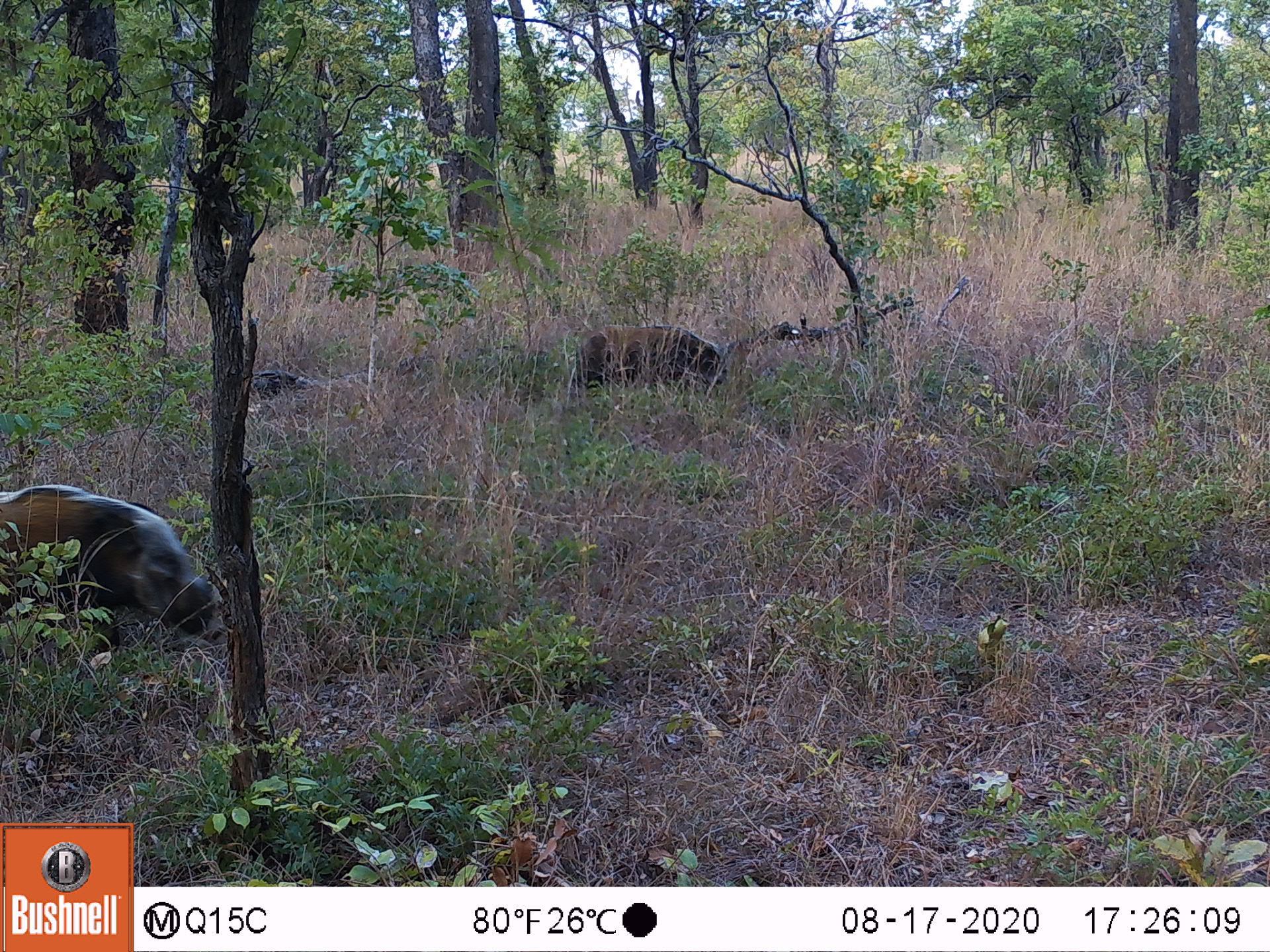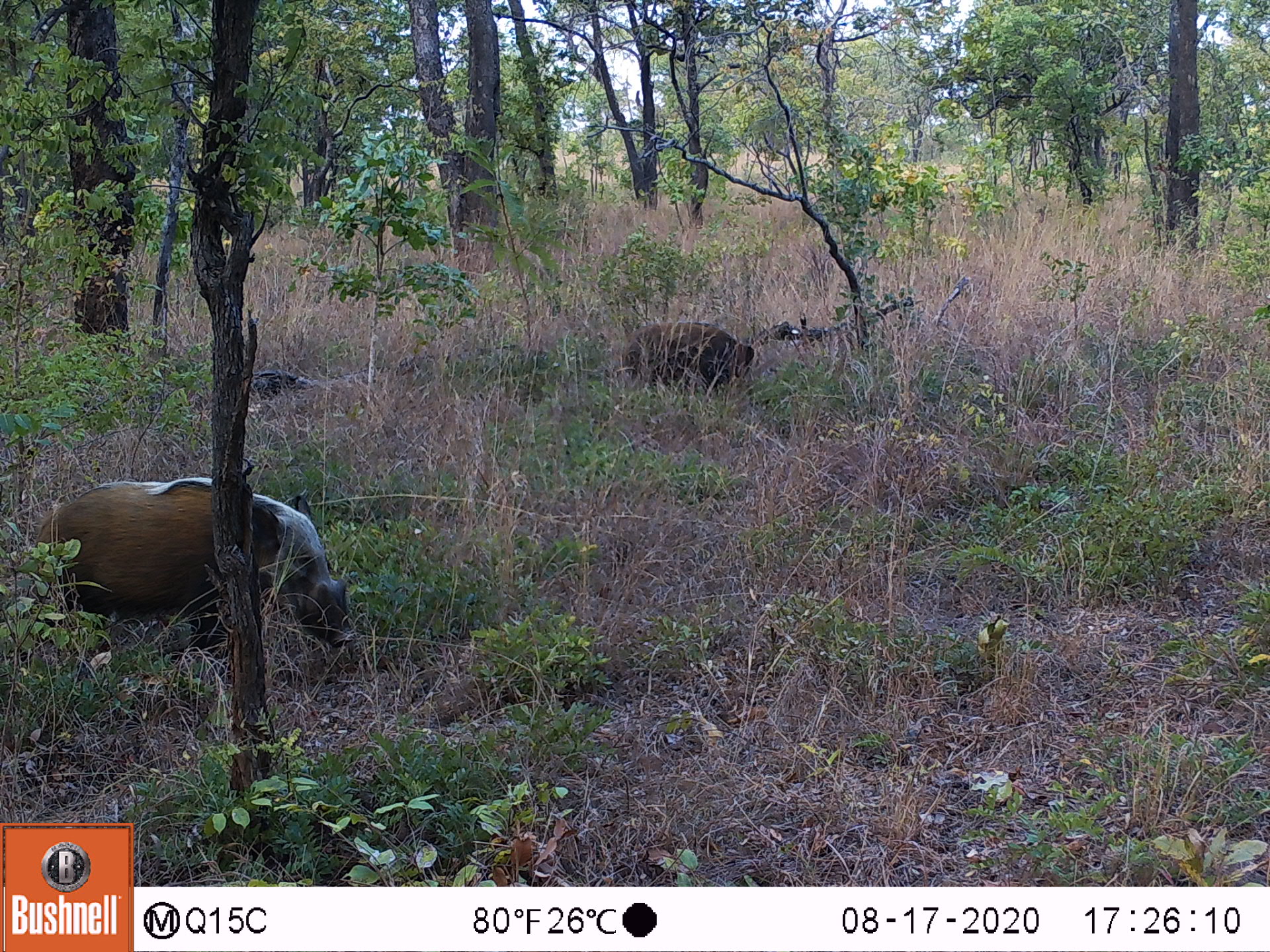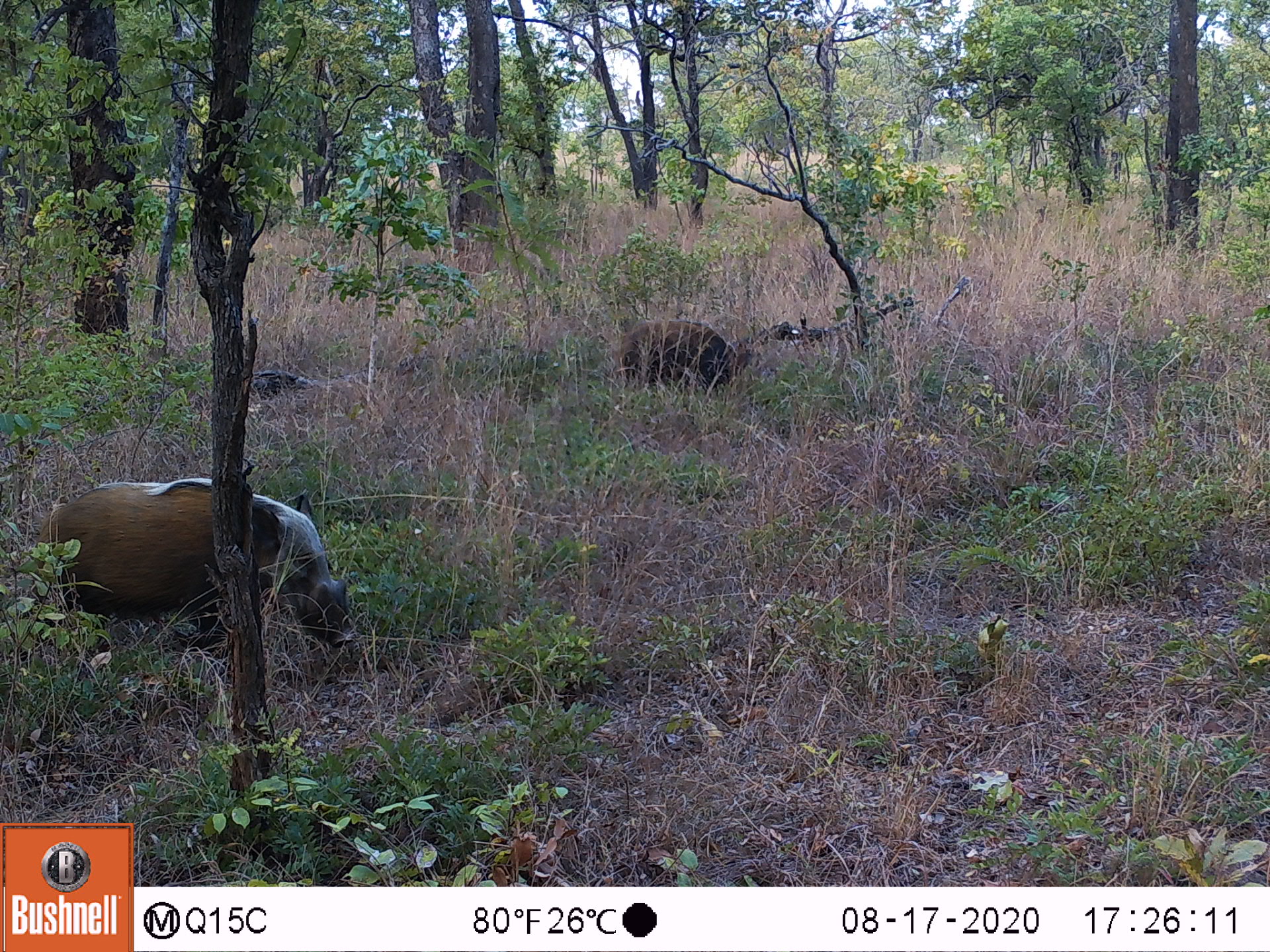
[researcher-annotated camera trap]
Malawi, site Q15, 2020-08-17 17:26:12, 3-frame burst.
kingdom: Animalia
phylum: Chordata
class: Mammalia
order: Artiodactyla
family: Suidae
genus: Potamochoerus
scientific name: Potamochoerus larvatus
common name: bushpig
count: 2